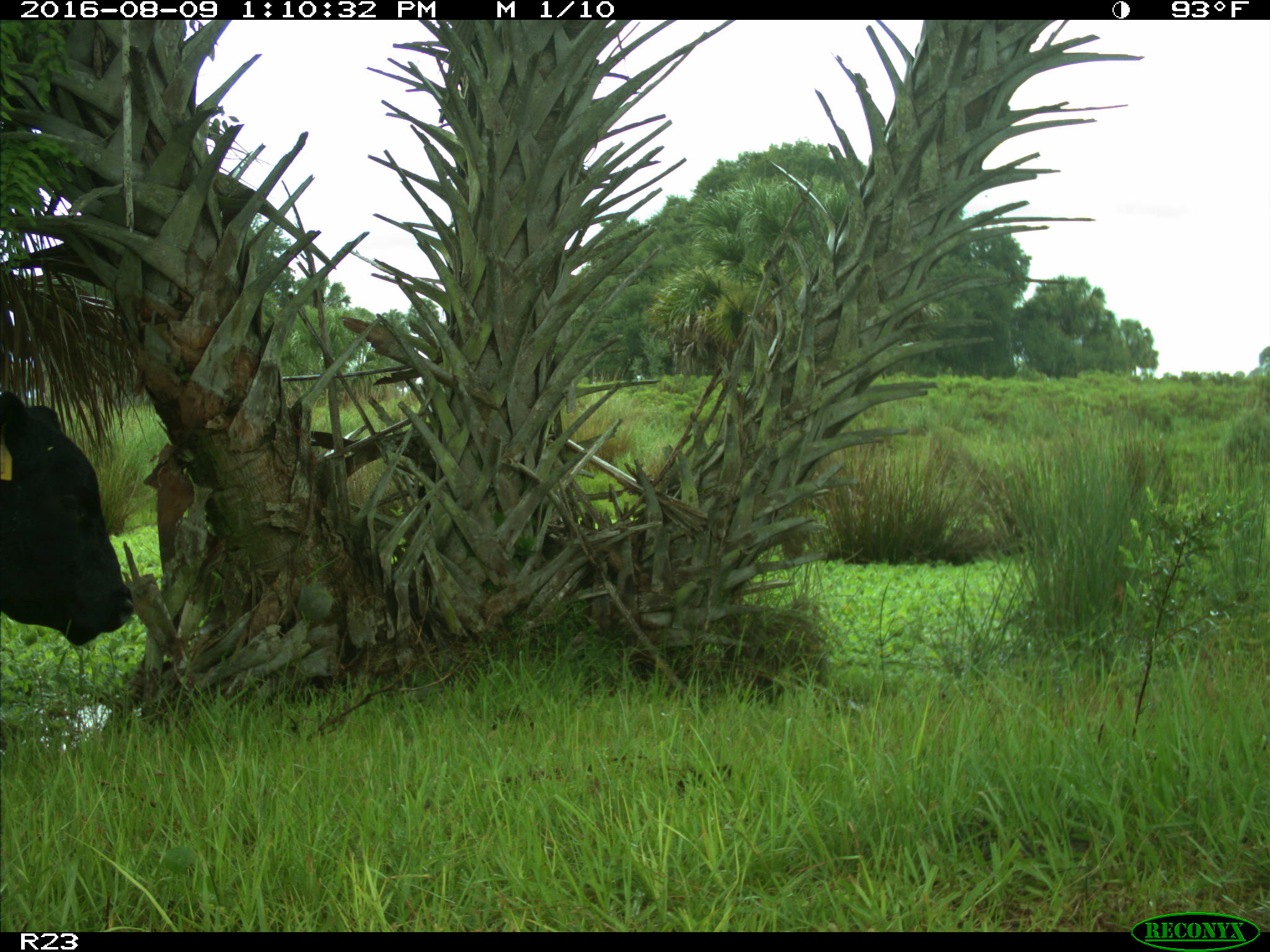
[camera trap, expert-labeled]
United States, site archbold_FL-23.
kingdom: Animalia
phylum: Chordata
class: Mammalia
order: Artiodactyla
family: Bovidae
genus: Bos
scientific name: Bos taurus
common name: domestic cow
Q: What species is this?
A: Bos taurus (domestic cow).